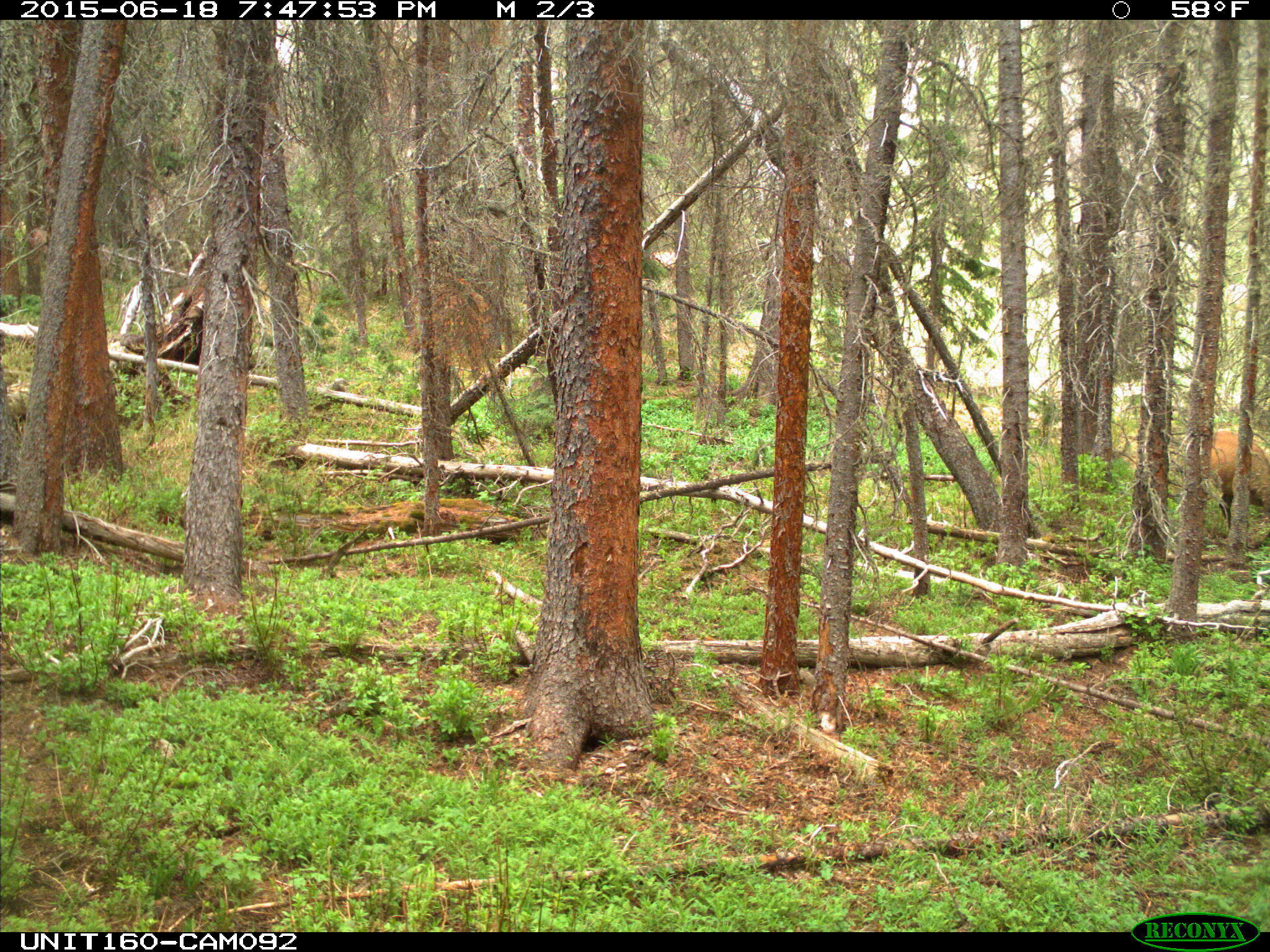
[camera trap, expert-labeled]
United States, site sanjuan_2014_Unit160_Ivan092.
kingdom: Animalia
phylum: Chordata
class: Mammalia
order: Artiodactyla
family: Cervidae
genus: Cervus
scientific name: Cervus elaphus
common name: red deer